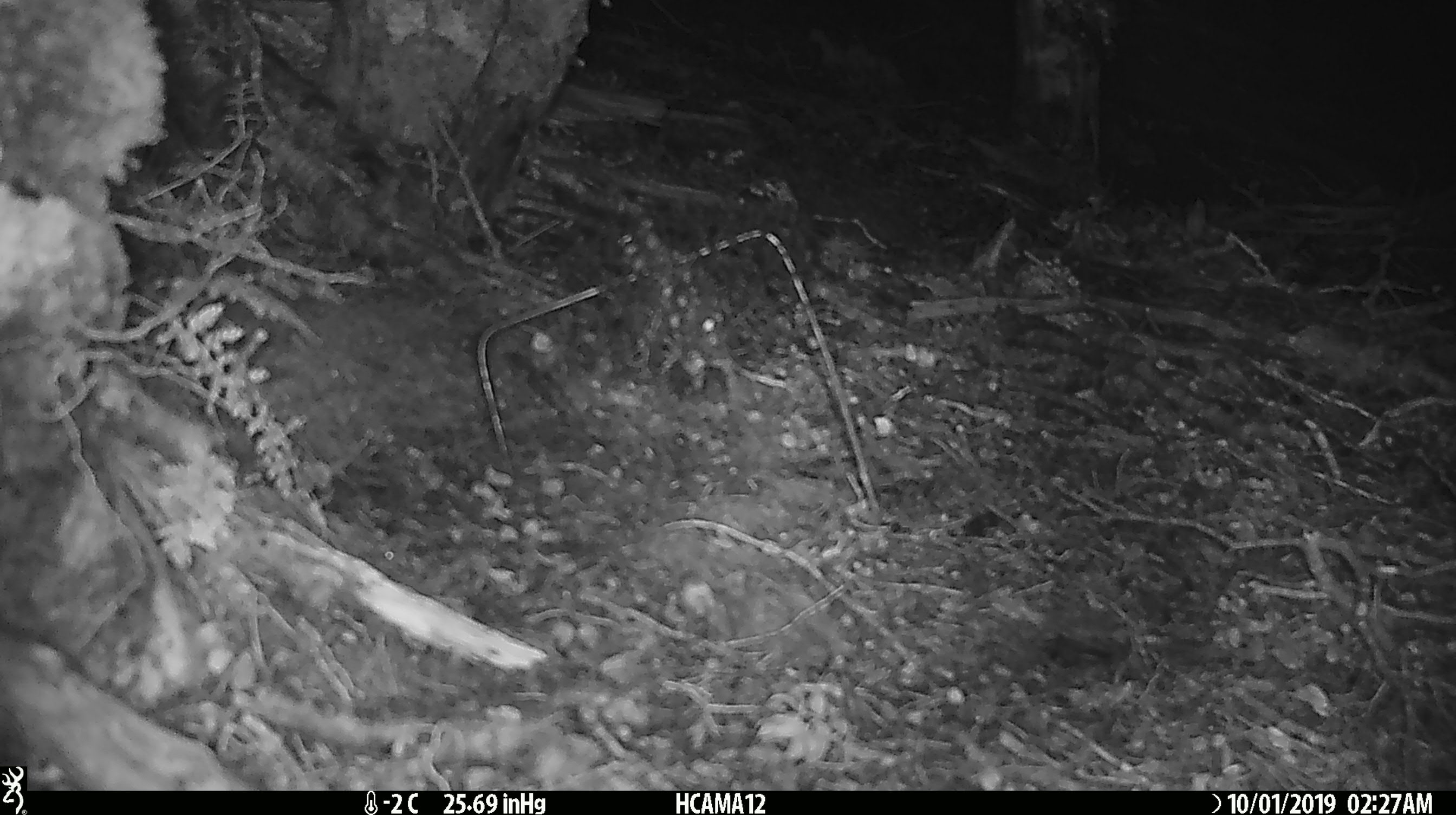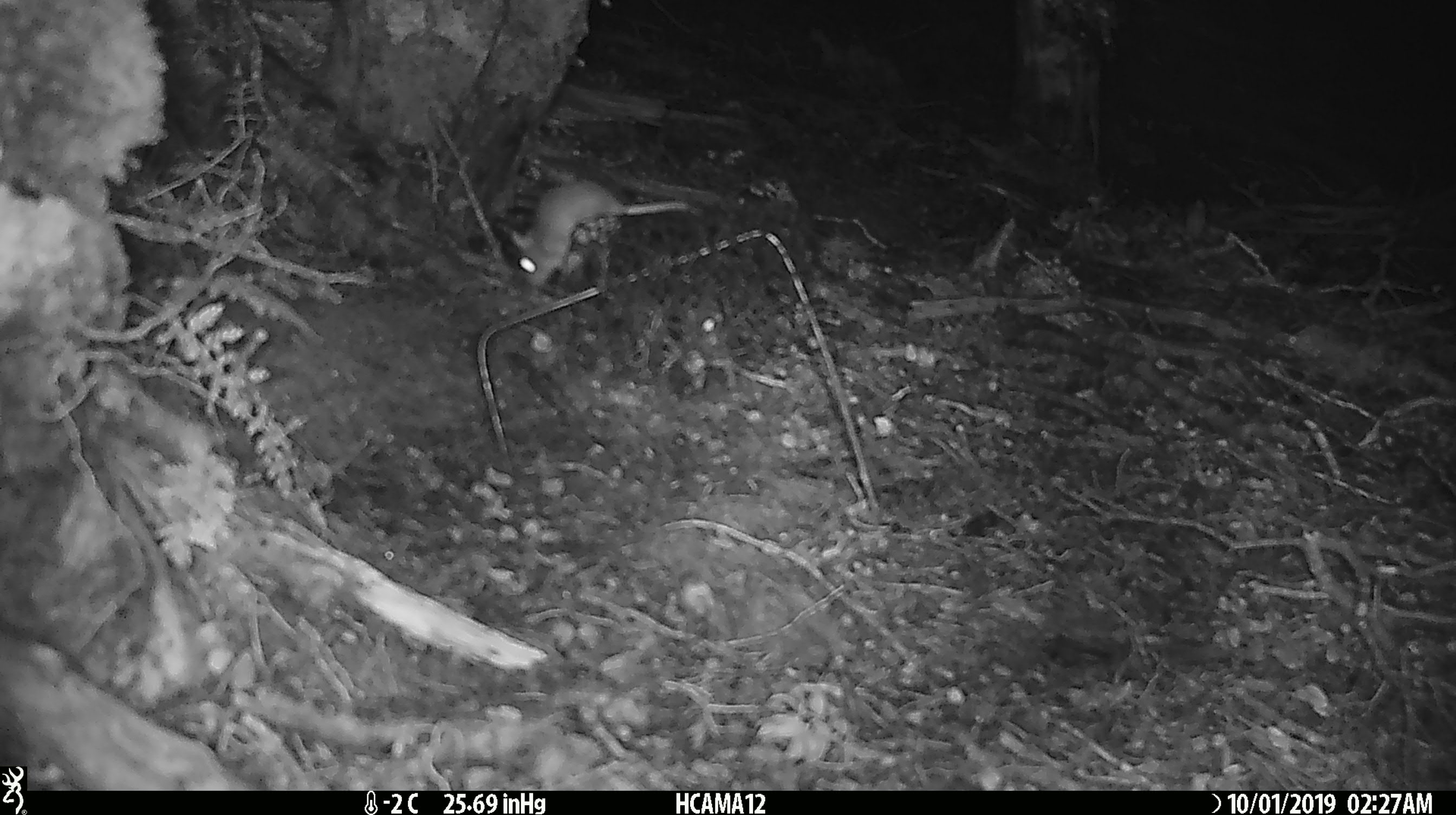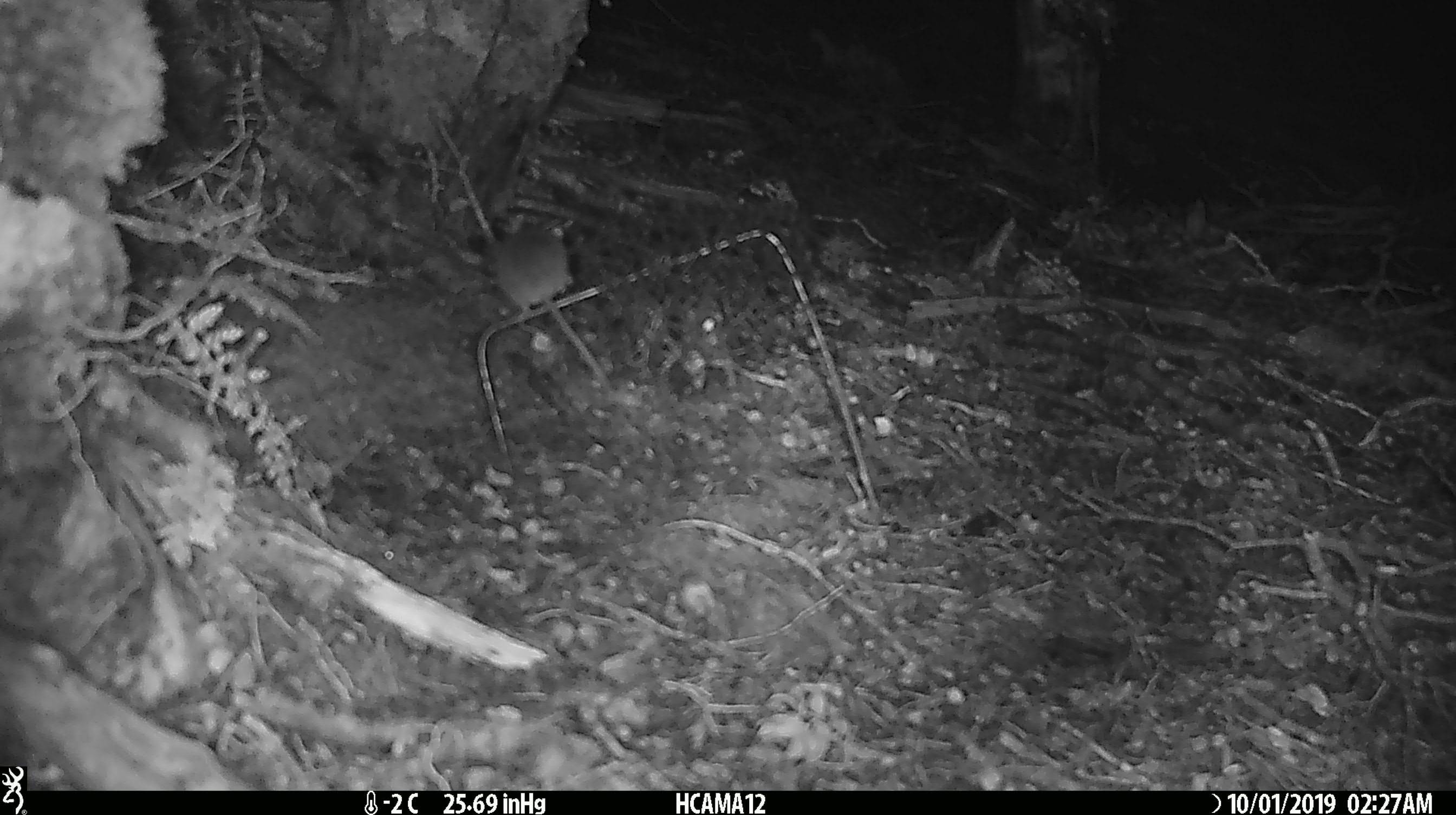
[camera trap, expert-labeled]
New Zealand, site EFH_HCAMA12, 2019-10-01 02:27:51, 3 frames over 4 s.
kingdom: Animalia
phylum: Chordata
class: Mammalia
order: Rodentia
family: Muridae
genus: Mus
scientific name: Mus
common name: mouse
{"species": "mouse (Mus)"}